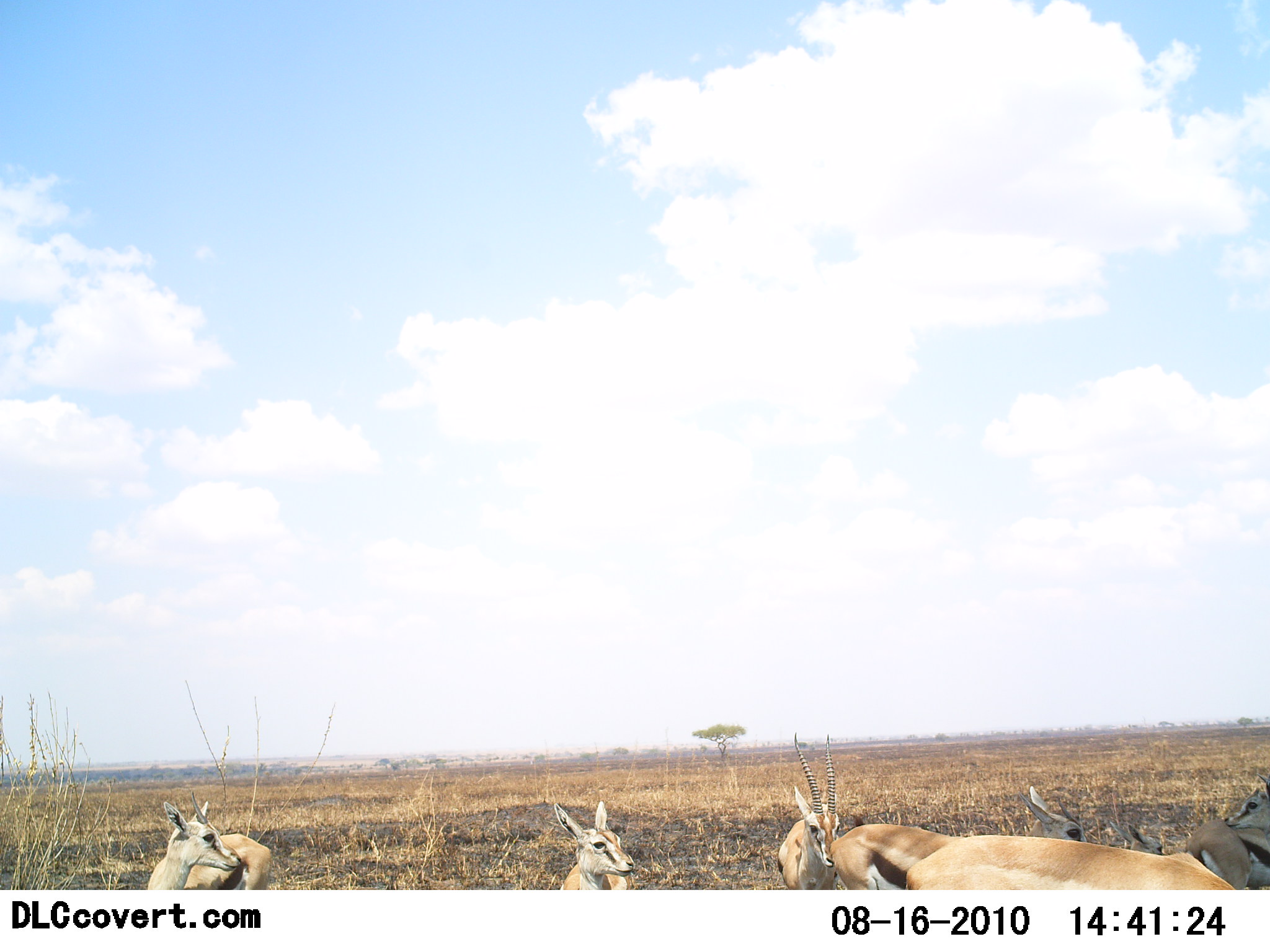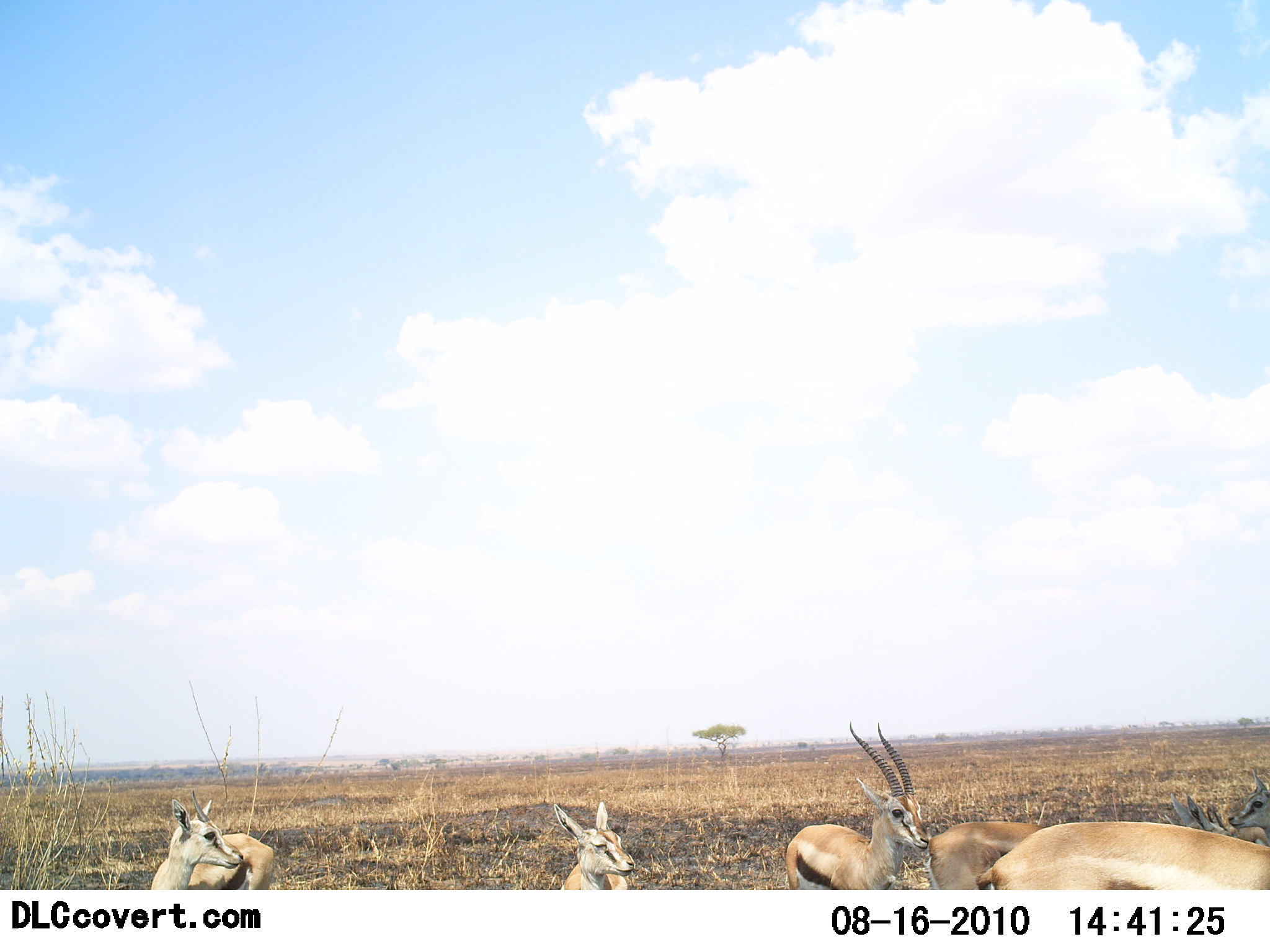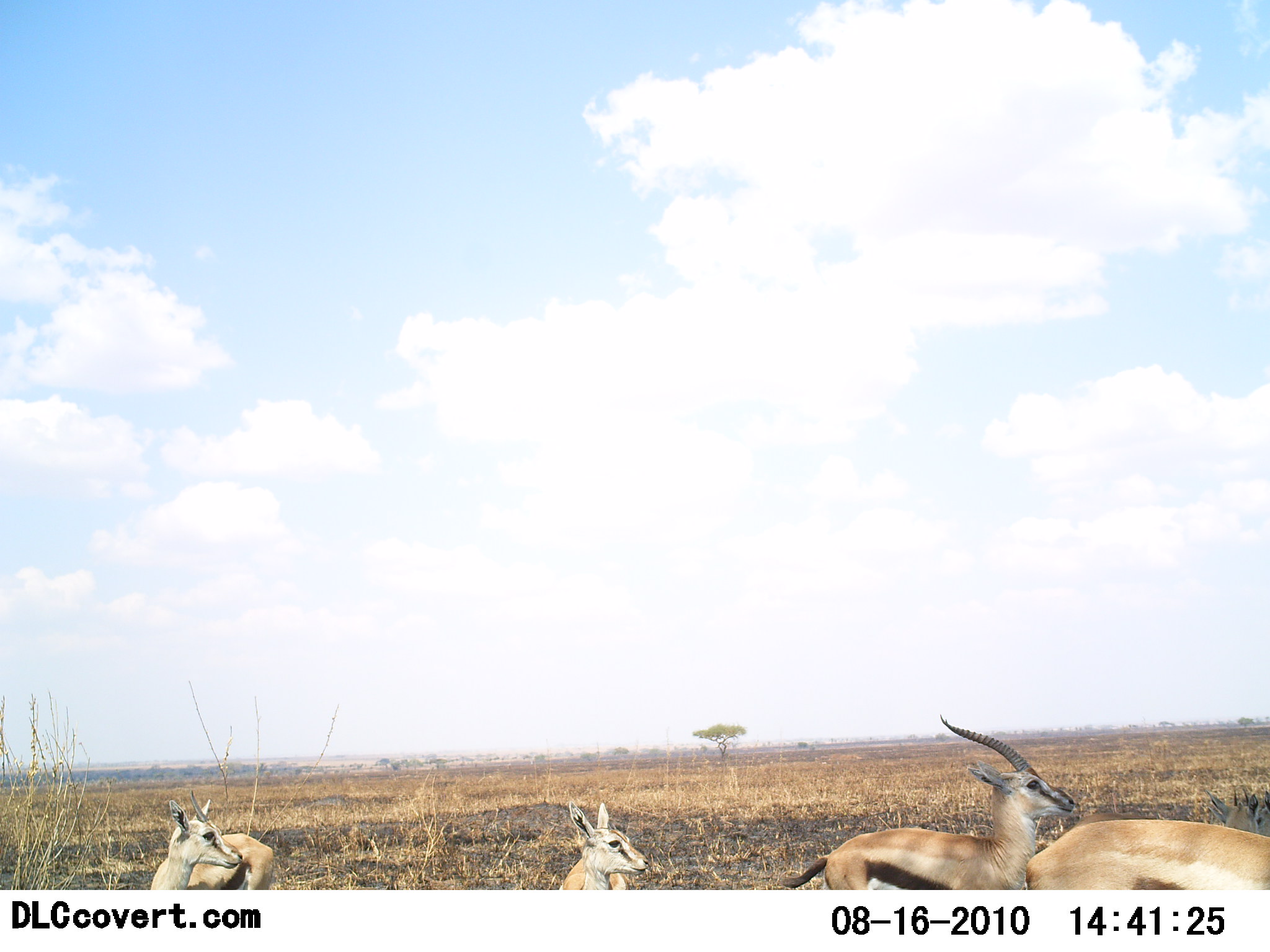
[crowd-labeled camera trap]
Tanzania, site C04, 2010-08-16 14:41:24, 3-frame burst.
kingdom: Animalia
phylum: Chordata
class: Mammalia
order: Artiodactyla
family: Bovidae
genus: Eudorcas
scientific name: Eudorcas thomsonii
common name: thomson's gazelle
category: gazellethomsons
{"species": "gazellethomsons (thomson's gazelle) (Eudorcas thomsonii)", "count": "6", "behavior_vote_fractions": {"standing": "59%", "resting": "6%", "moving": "71%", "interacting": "6%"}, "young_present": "24%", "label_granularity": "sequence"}